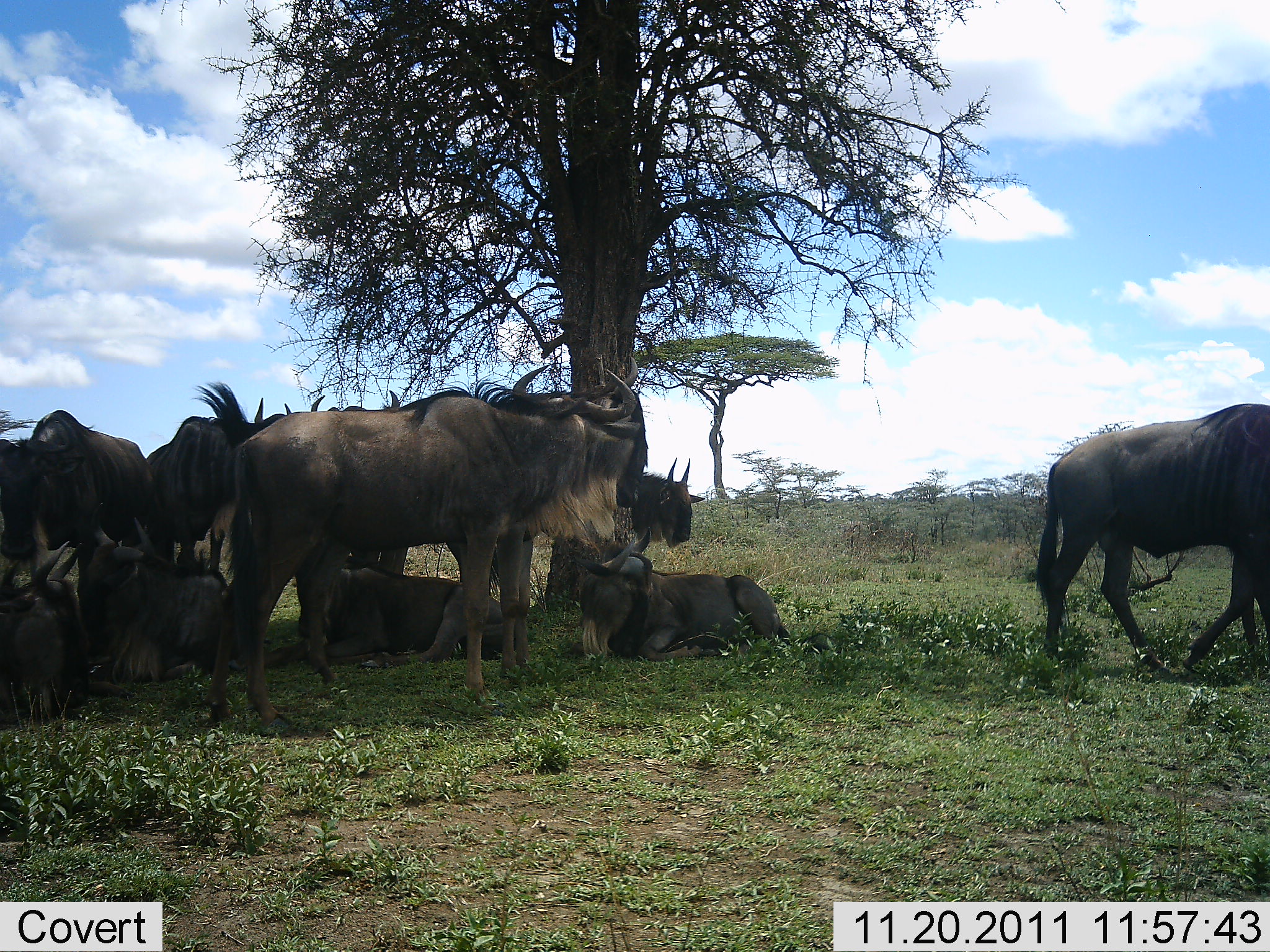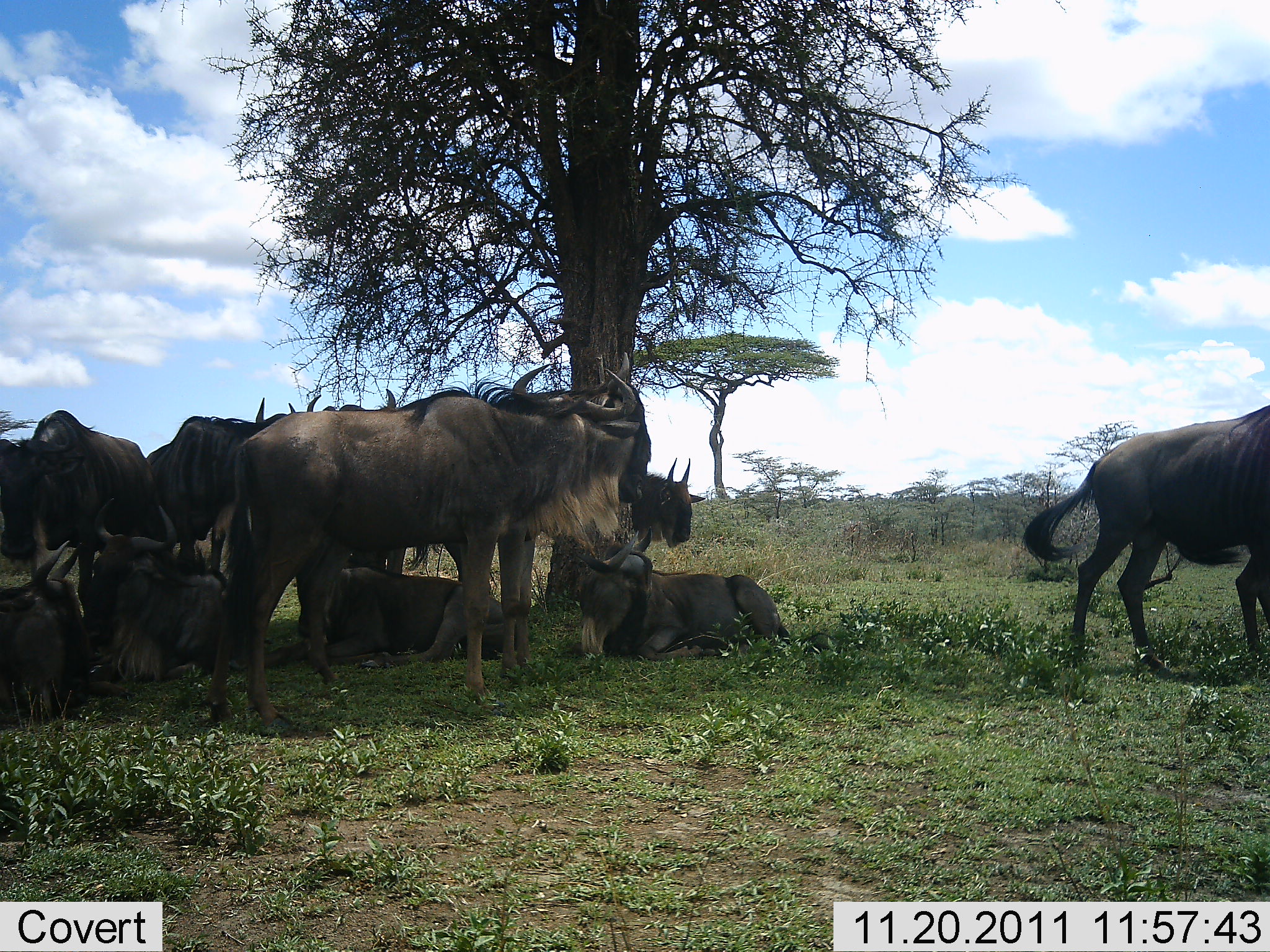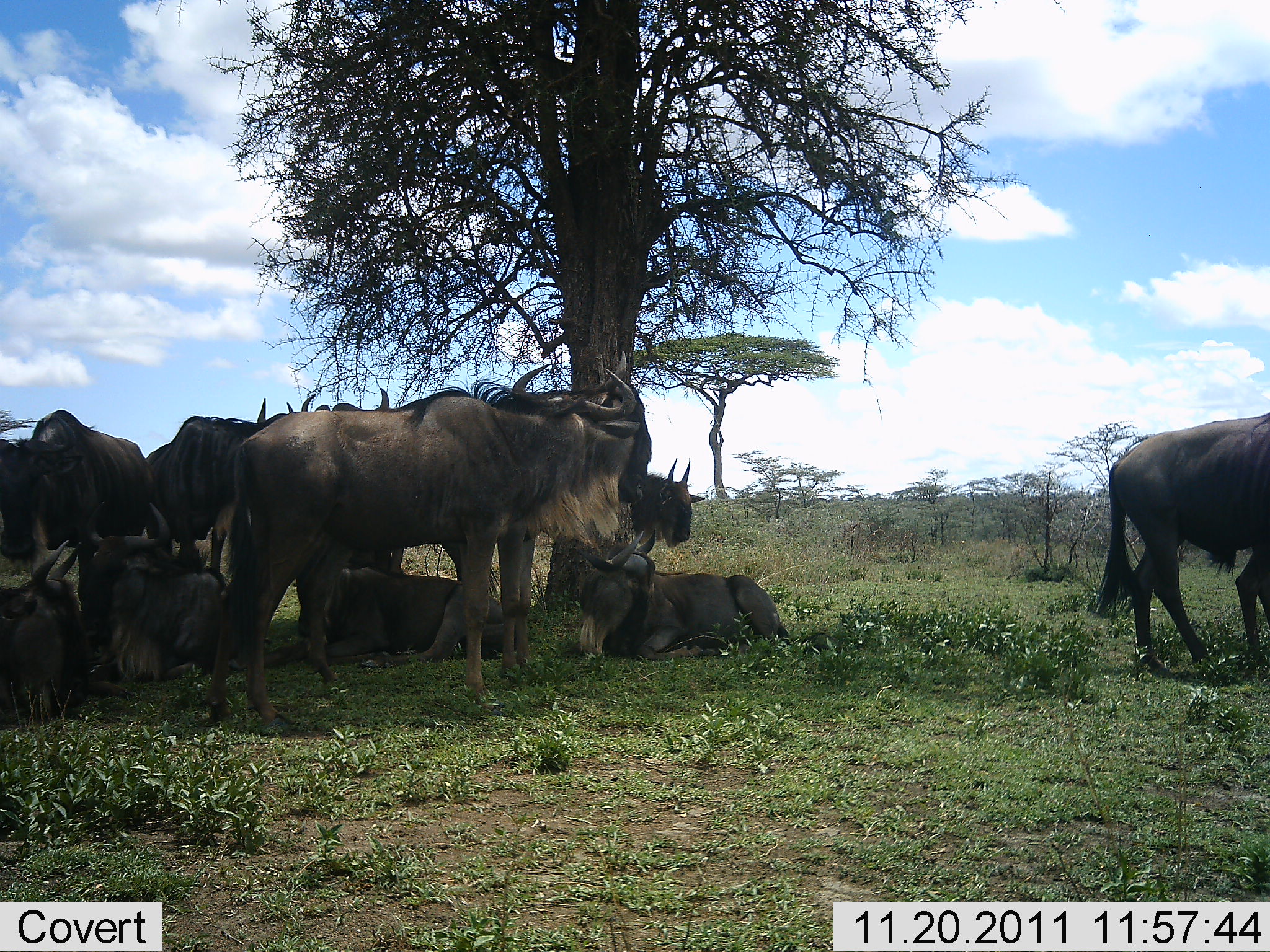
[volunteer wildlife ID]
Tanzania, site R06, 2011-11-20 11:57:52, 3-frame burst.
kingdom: Animalia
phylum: Chordata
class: Mammalia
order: Artiodactyla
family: Bovidae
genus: Connochaetes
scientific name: Connochaetes taurinus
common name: blue wildebeest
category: wildebeest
Wildebeest (blue wildebeest) (Connochaetes taurinus), count 10. Behavior (volunteer vote fractions): standing 67%, resting 100%, moving 33%, interacting 0%. Young present (vote fraction): 0%. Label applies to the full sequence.